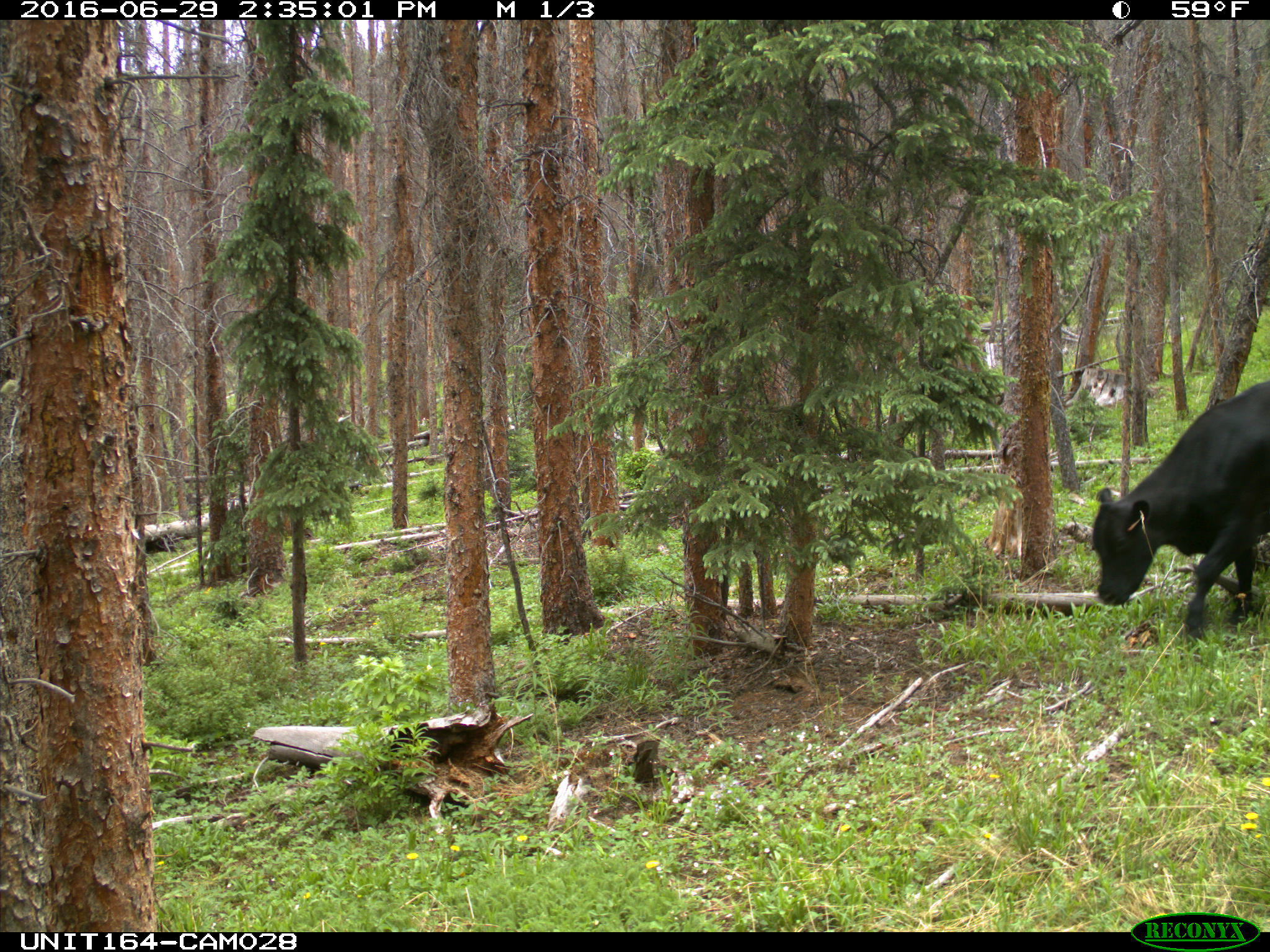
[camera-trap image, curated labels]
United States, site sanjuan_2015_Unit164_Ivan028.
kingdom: Animalia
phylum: Chordata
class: Mammalia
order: Artiodactyla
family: Bovidae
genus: Bos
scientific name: Bos taurus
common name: domestic cow